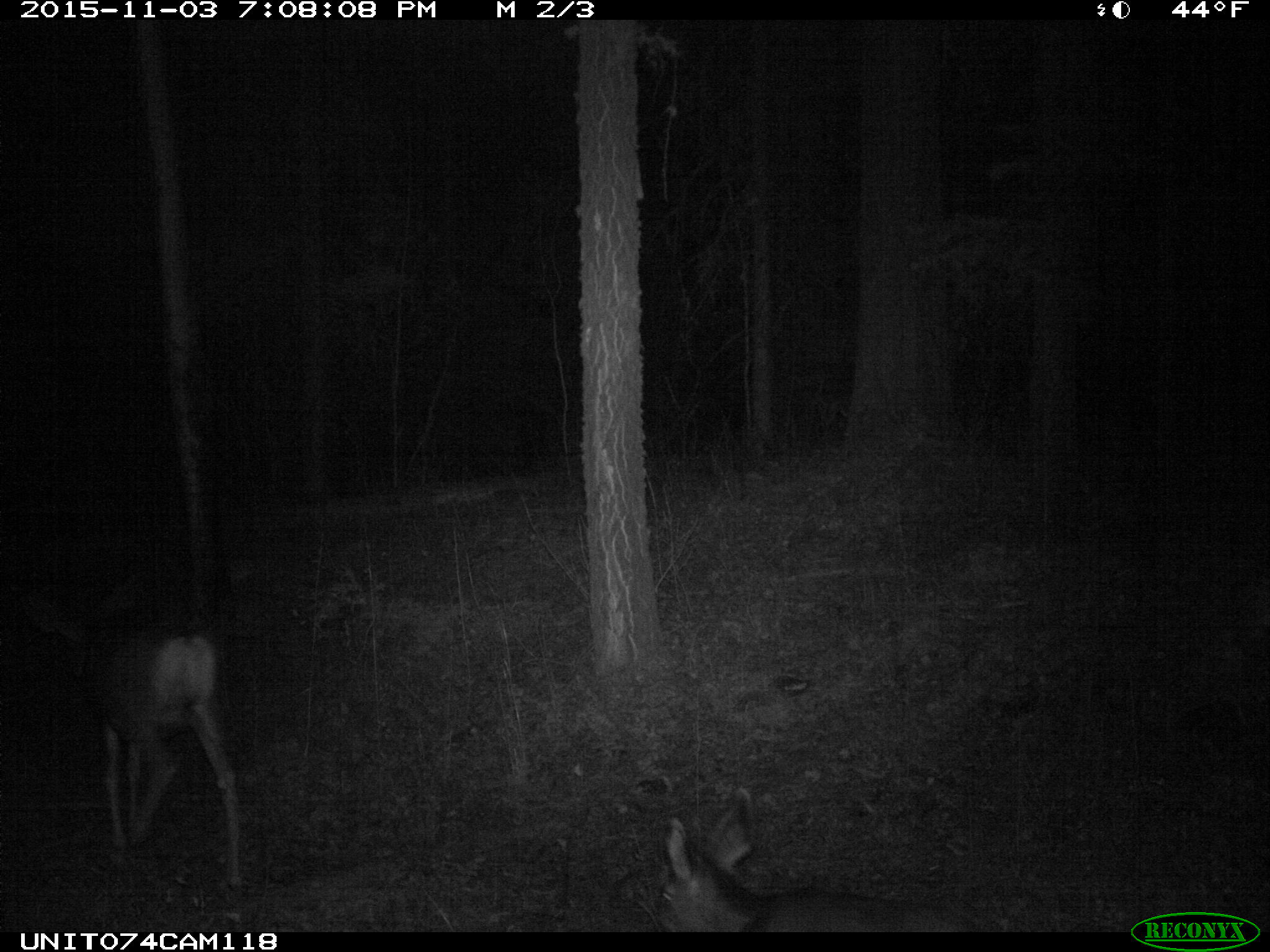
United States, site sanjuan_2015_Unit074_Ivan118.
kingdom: Animalia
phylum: Chordata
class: Mammalia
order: Artiodactyla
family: Cervidae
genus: Odocoileus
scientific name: Odocoileus hemionus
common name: mule deer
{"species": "Odocoileus hemionus (mule deer)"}